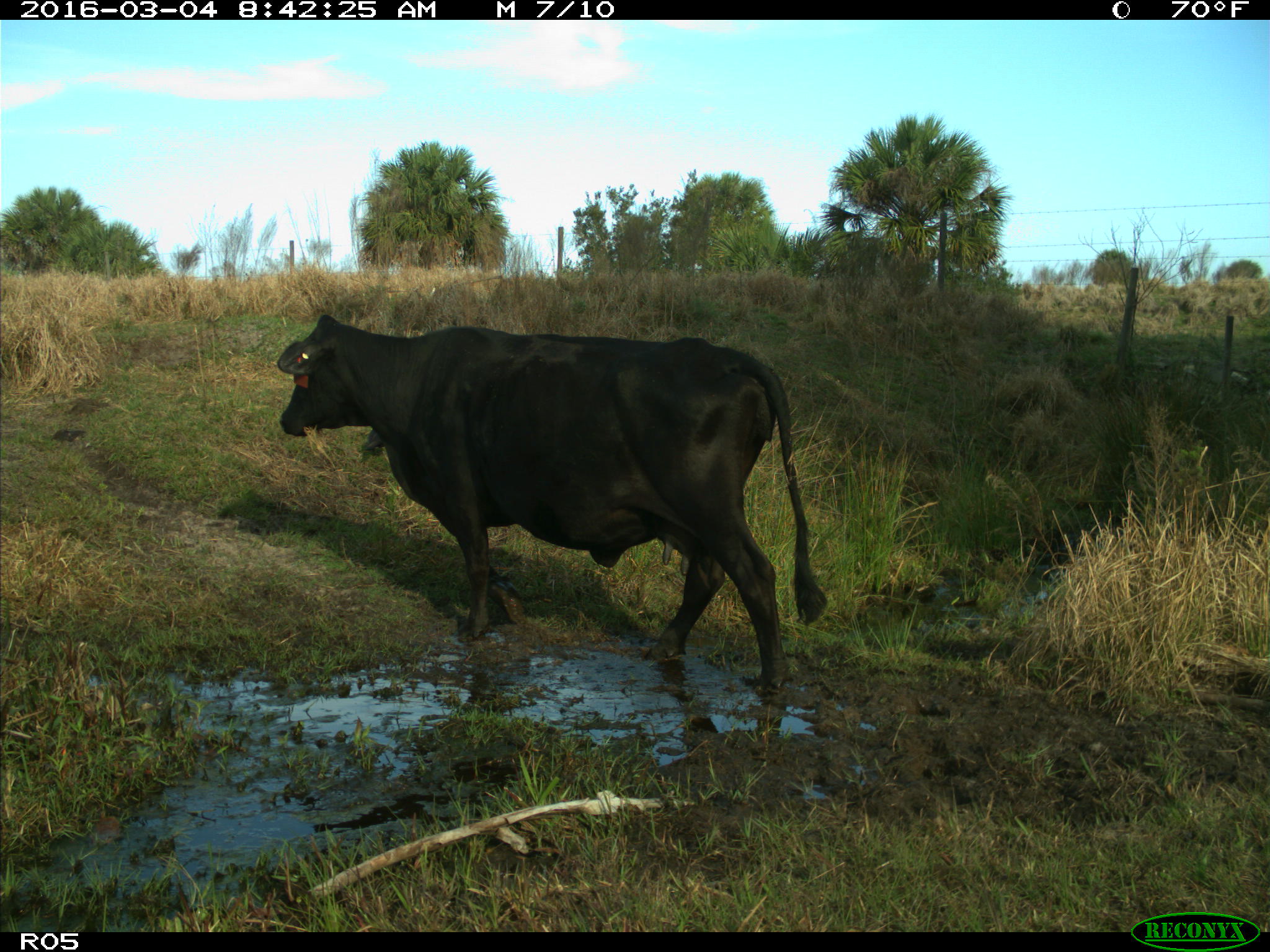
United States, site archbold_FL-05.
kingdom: Animalia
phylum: Chordata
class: Mammalia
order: Artiodactyla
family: Bovidae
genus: Bos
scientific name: Bos taurus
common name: domestic cow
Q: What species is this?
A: Bos taurus (domestic cow).